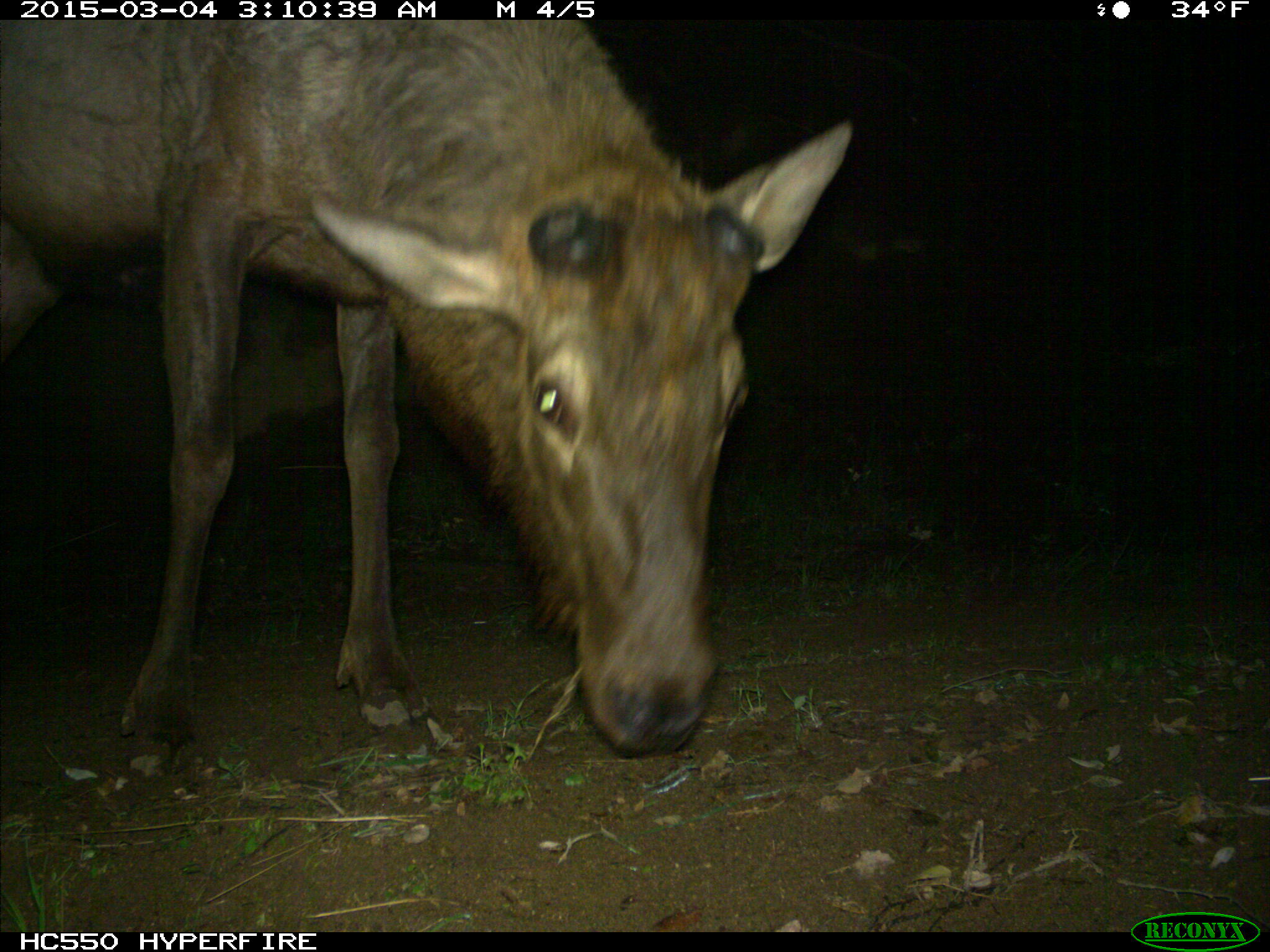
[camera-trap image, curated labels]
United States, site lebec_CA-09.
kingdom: Animalia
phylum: Chordata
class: Mammalia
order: Artiodactyla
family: Cervidae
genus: Cervus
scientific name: Cervus canadensis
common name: elk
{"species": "Cervus canadensis (elk)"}